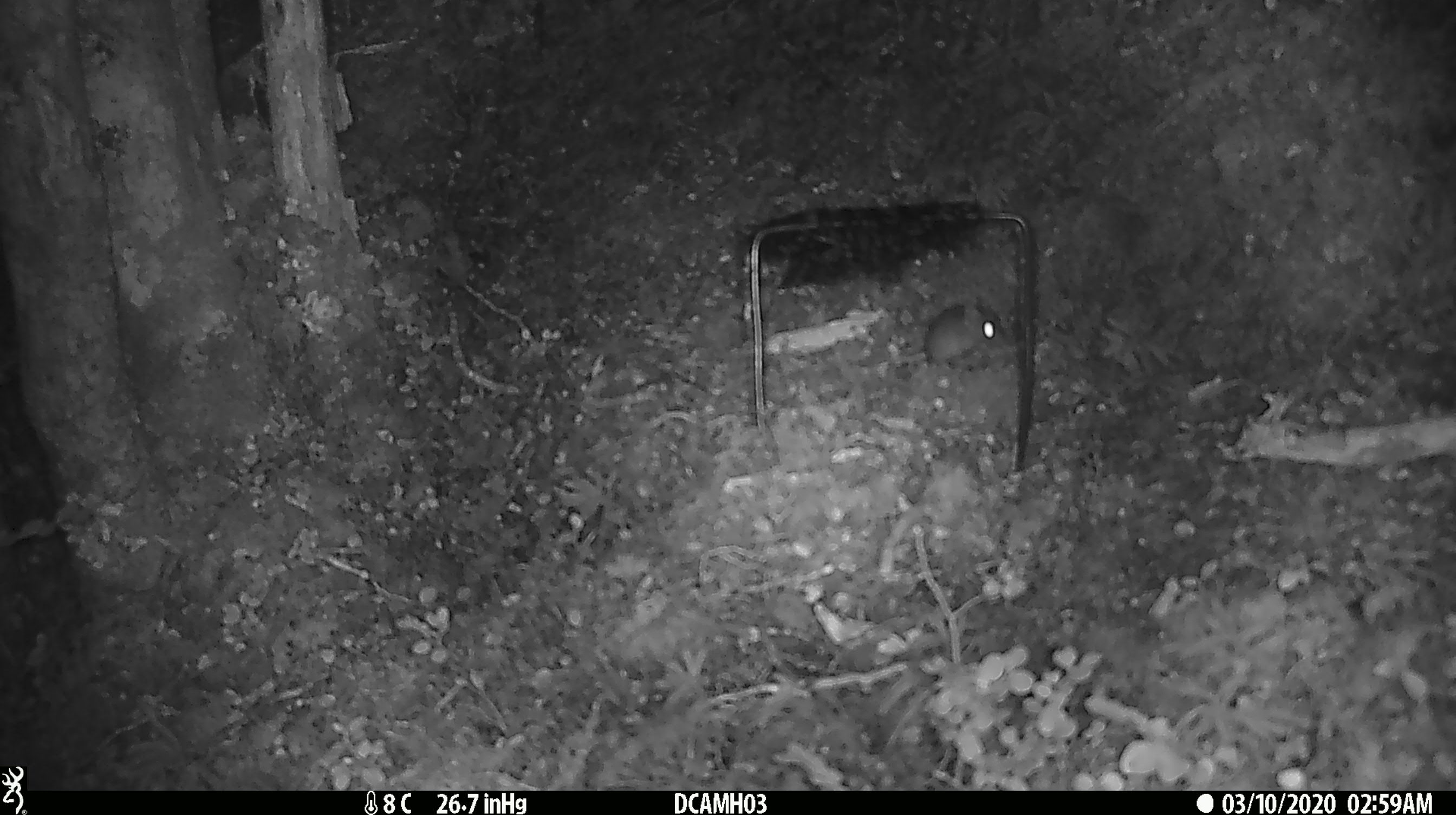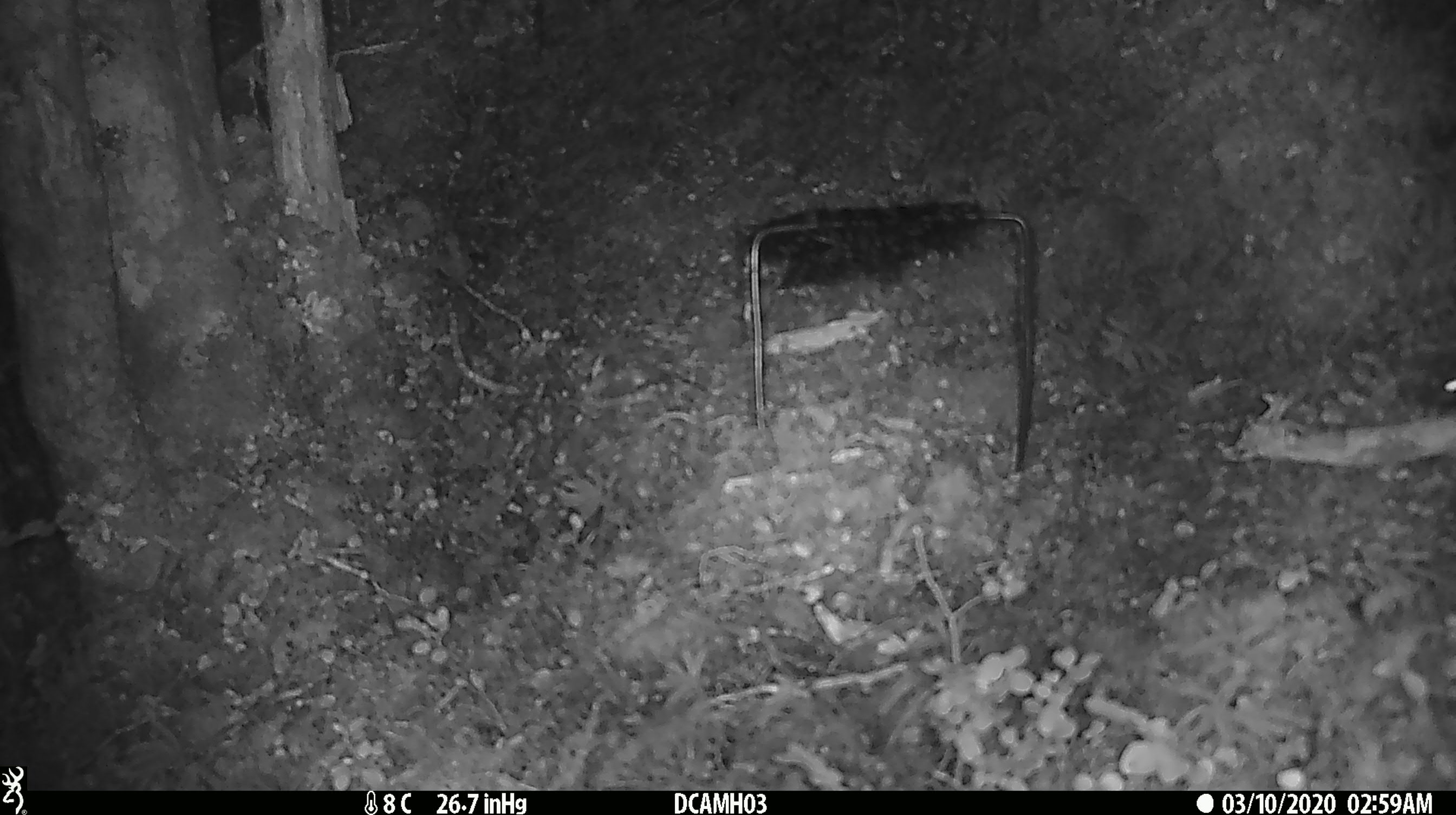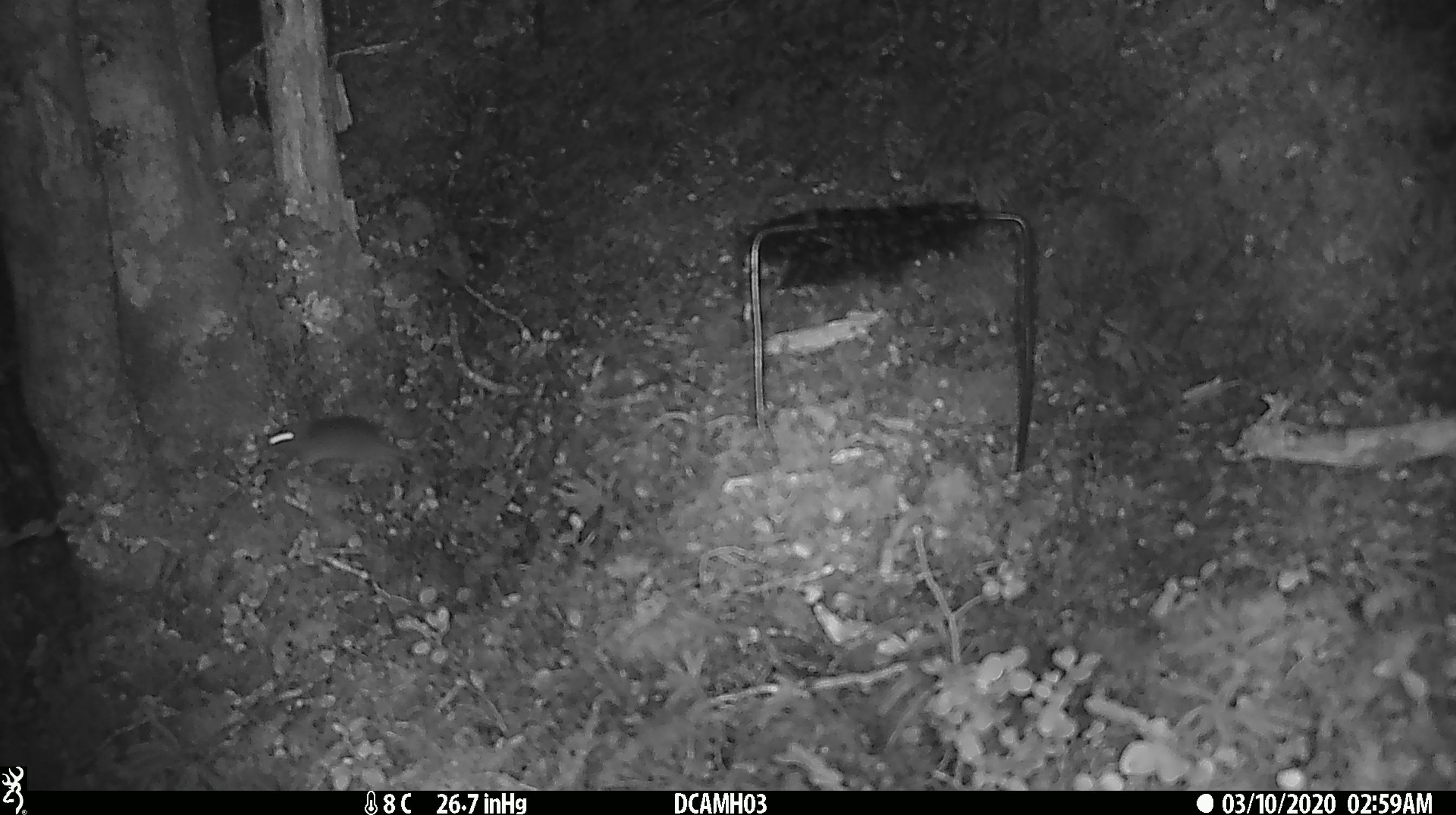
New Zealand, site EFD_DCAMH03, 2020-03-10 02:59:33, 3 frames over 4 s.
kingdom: Animalia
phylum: Chordata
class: Mammalia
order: Rodentia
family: Muridae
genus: Mus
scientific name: Mus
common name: mouse